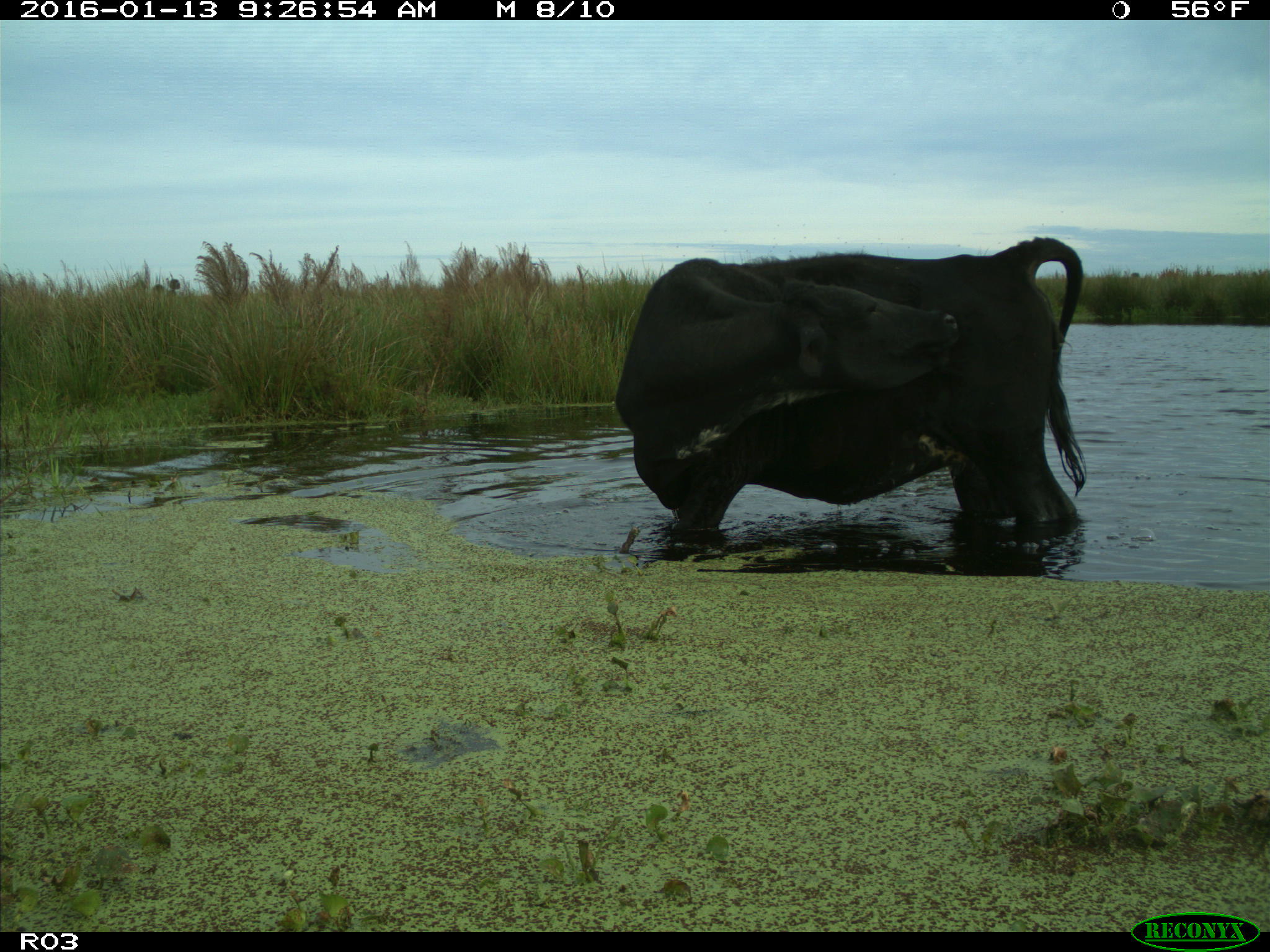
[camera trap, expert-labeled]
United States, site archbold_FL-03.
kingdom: Animalia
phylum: Chordata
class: Mammalia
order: Artiodactyla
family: Bovidae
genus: Bos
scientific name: Bos taurus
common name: domestic cow